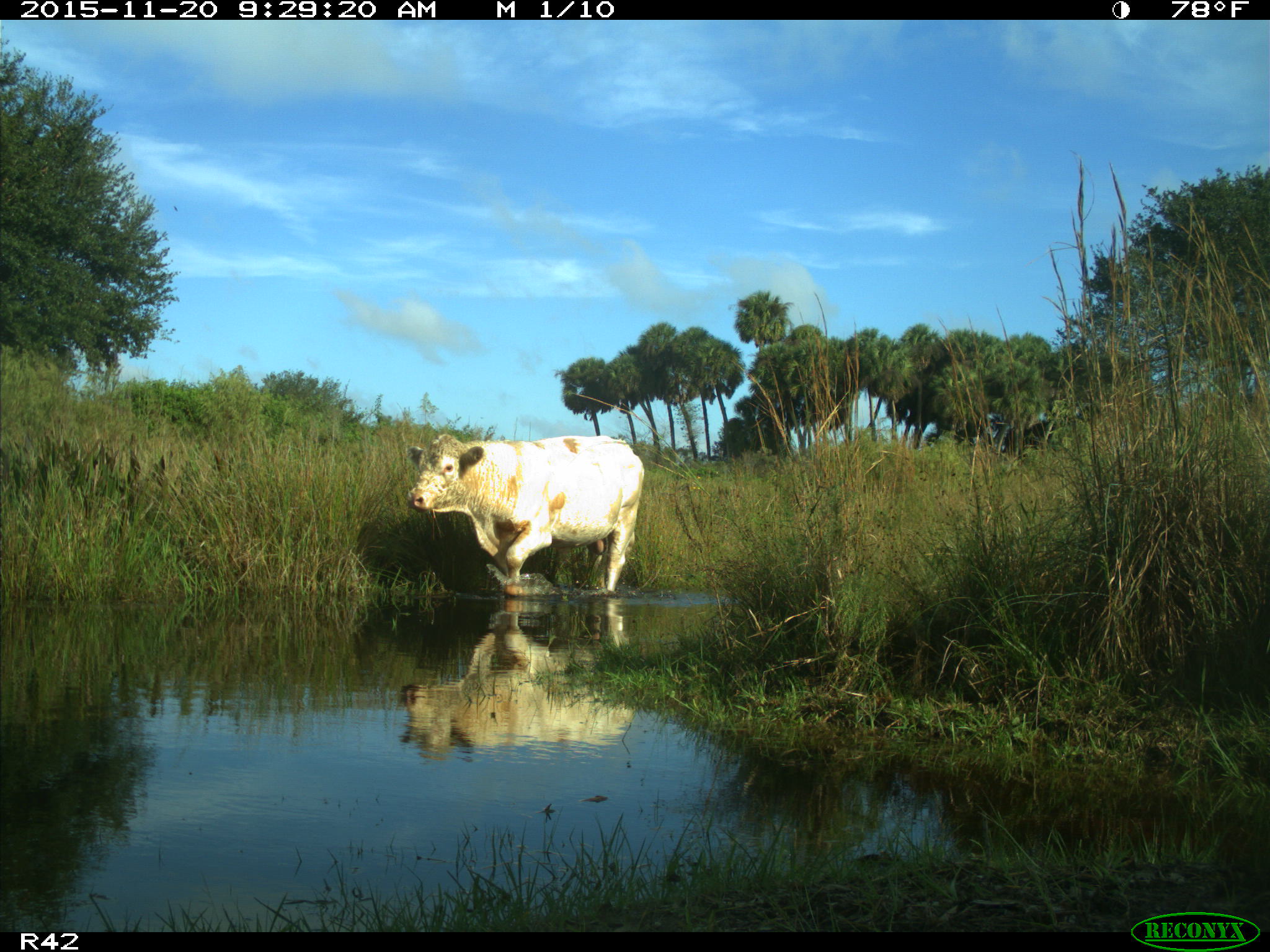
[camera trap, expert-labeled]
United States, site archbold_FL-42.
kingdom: Animalia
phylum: Chordata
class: Mammalia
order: Artiodactyla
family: Bovidae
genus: Bos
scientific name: Bos taurus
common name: domestic cow